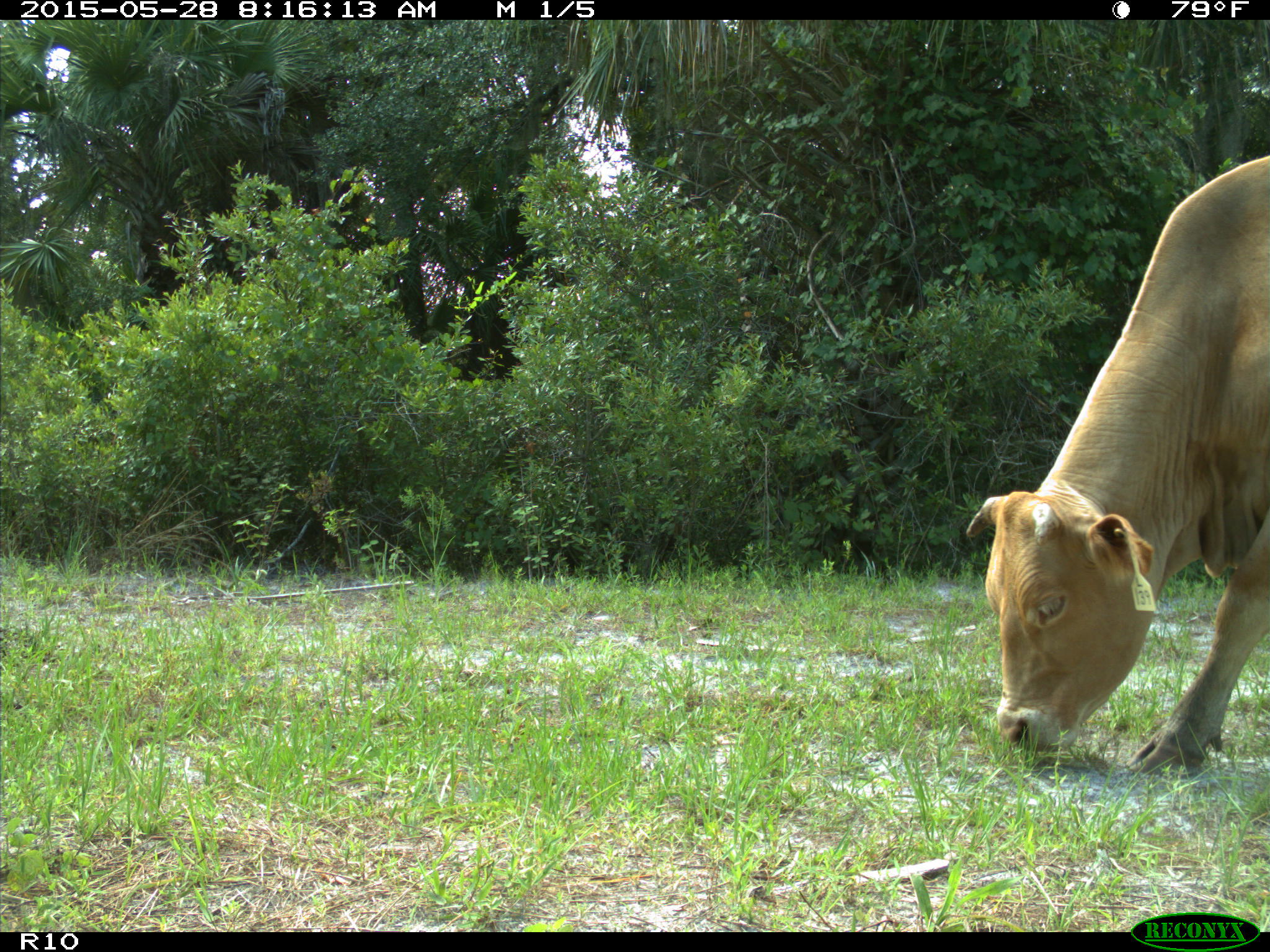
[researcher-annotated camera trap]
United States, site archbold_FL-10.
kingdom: Animalia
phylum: Chordata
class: Mammalia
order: Artiodactyla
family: Bovidae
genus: Bos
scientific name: Bos taurus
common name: domestic cow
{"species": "Bos taurus (domestic cow)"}